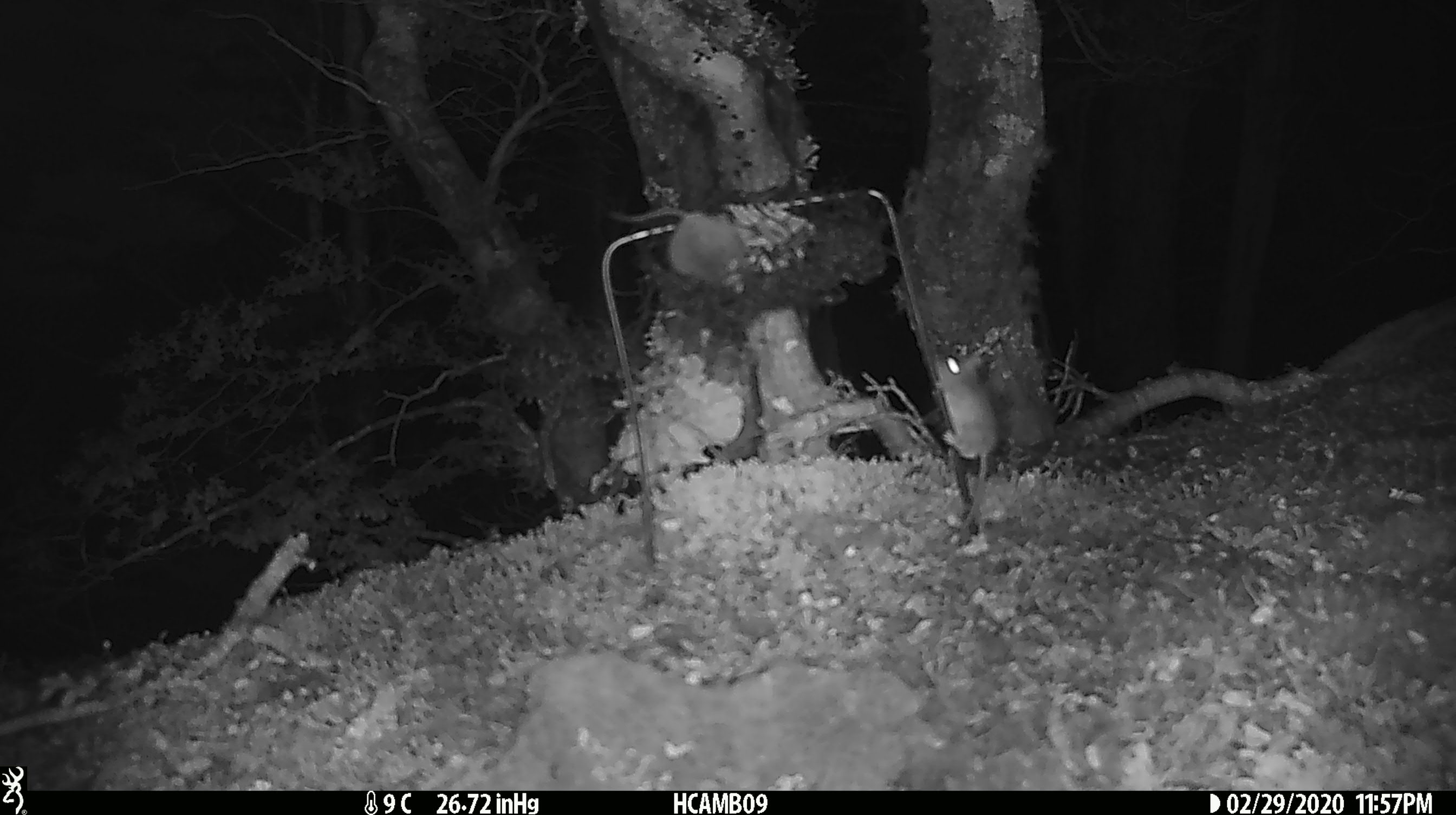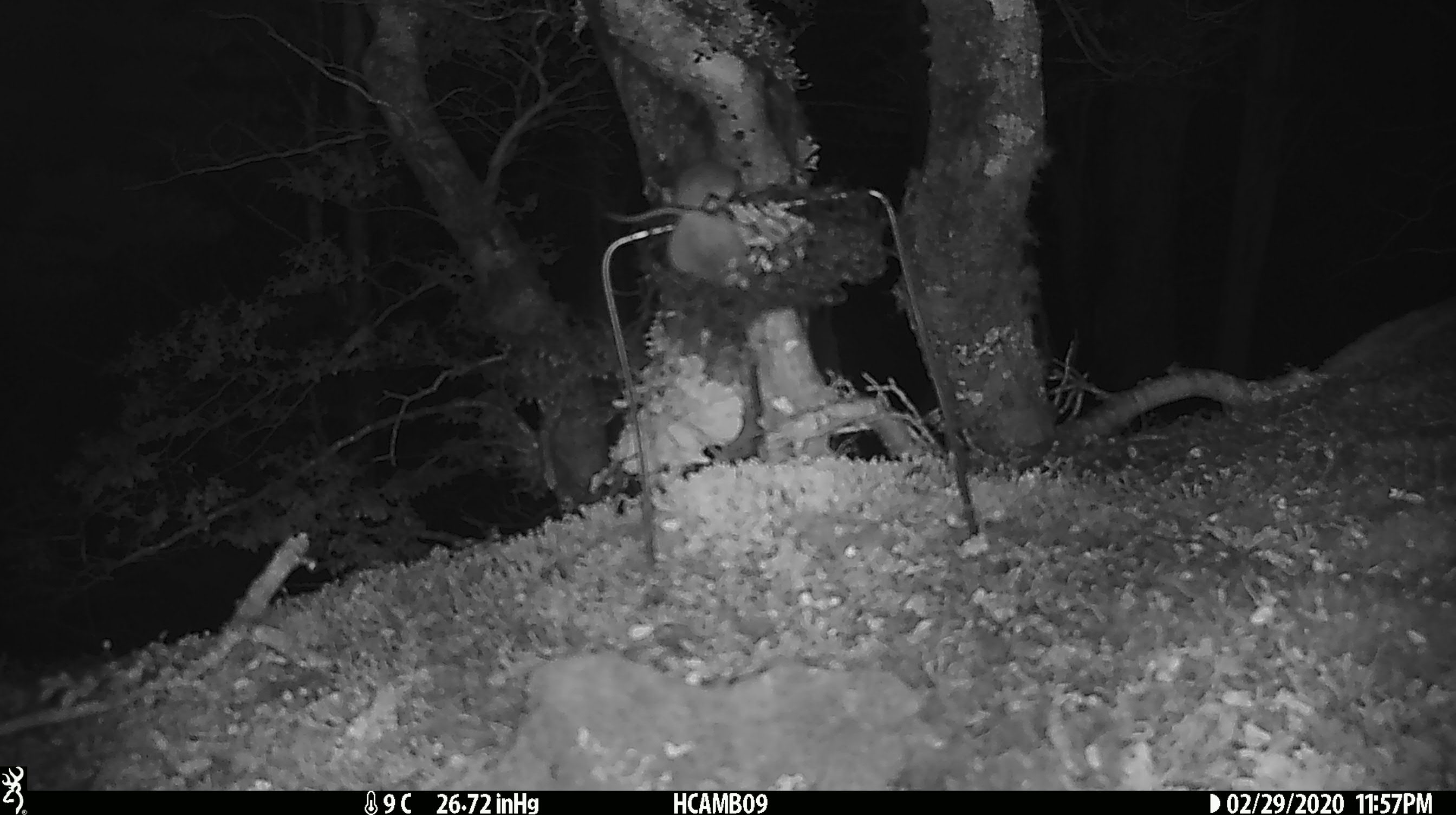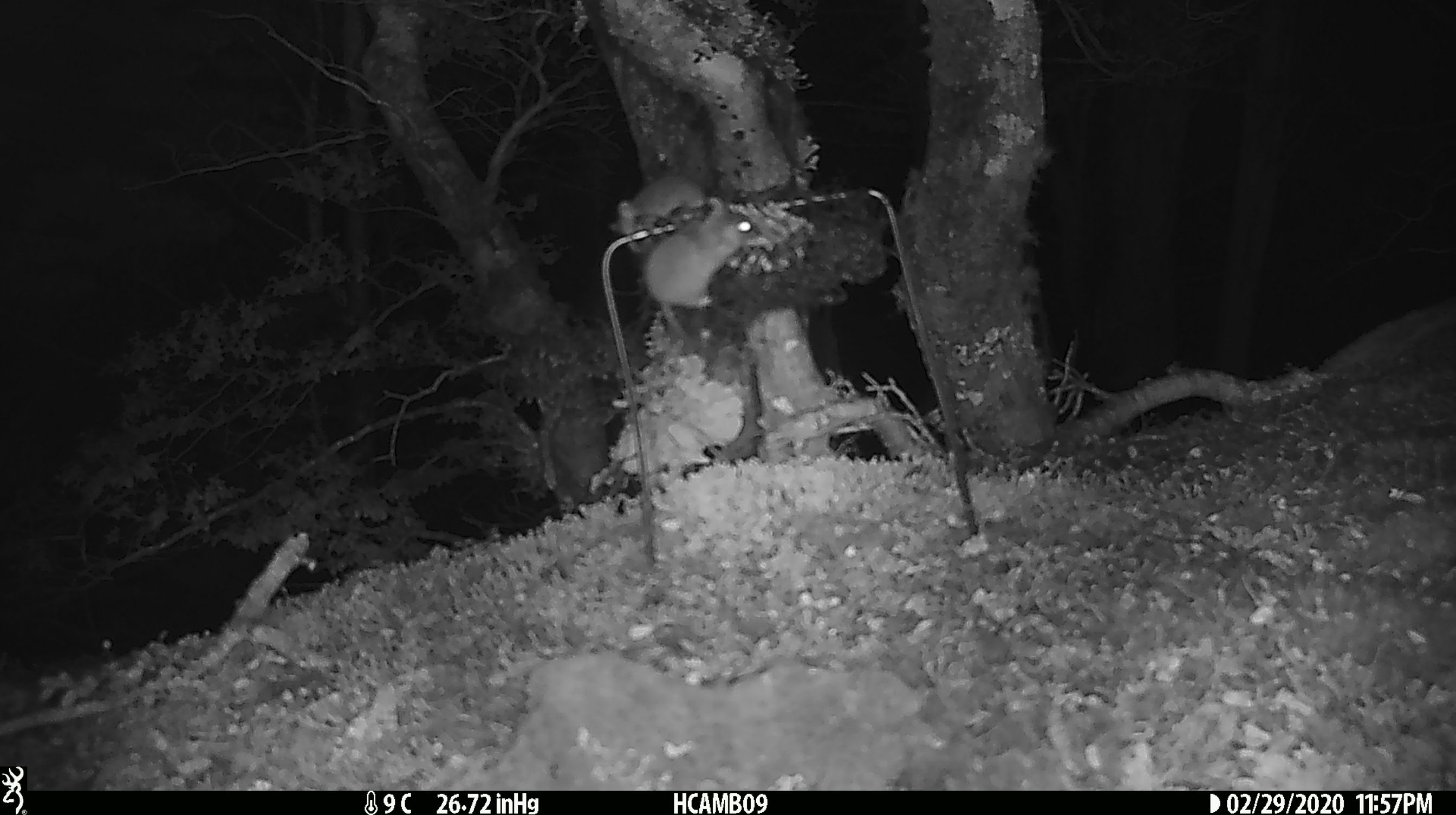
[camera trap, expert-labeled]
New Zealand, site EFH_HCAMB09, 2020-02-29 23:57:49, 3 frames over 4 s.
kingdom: Animalia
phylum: Chordata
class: Mammalia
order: Rodentia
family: Muridae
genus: Mus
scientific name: Mus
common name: mouse